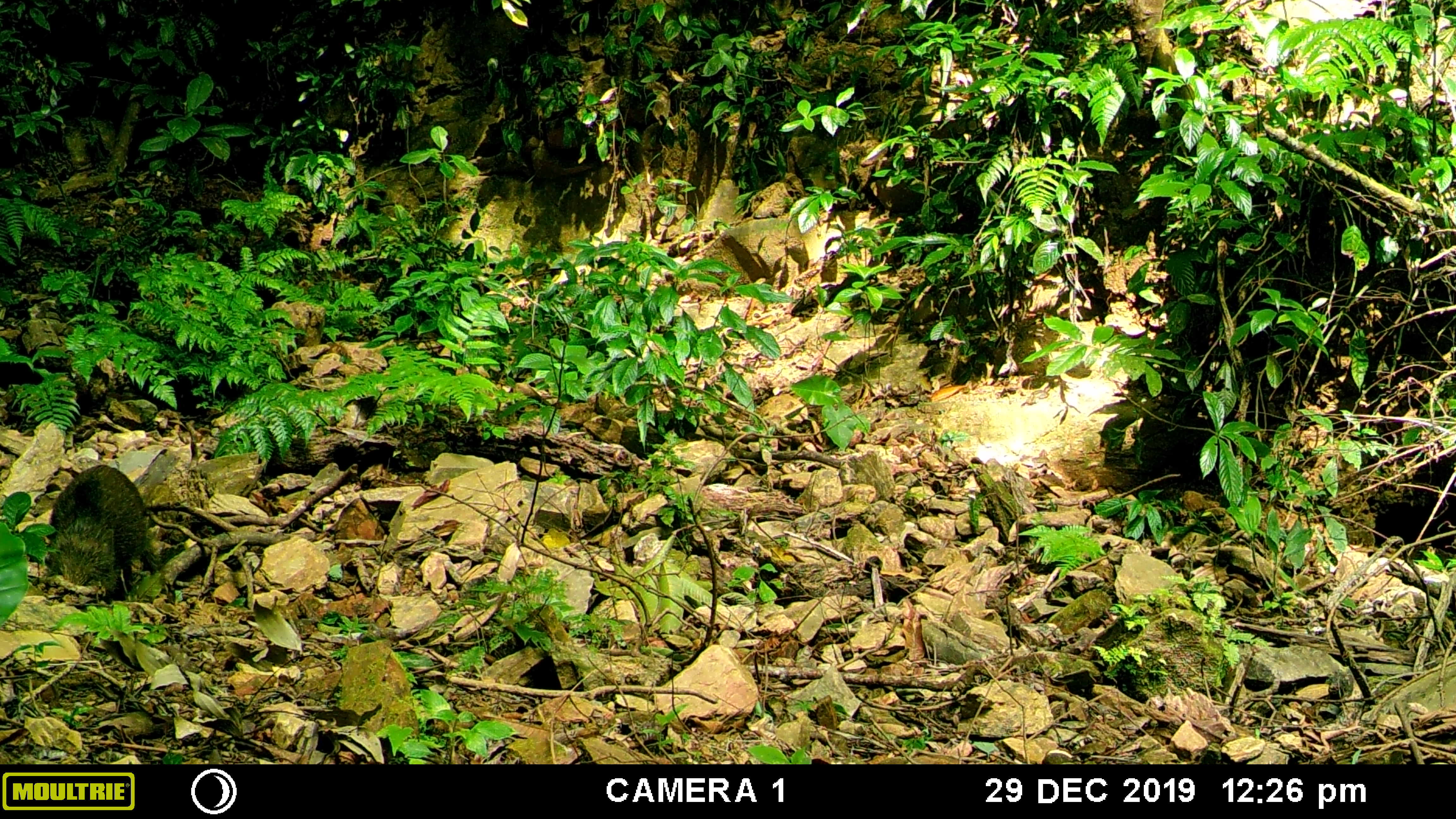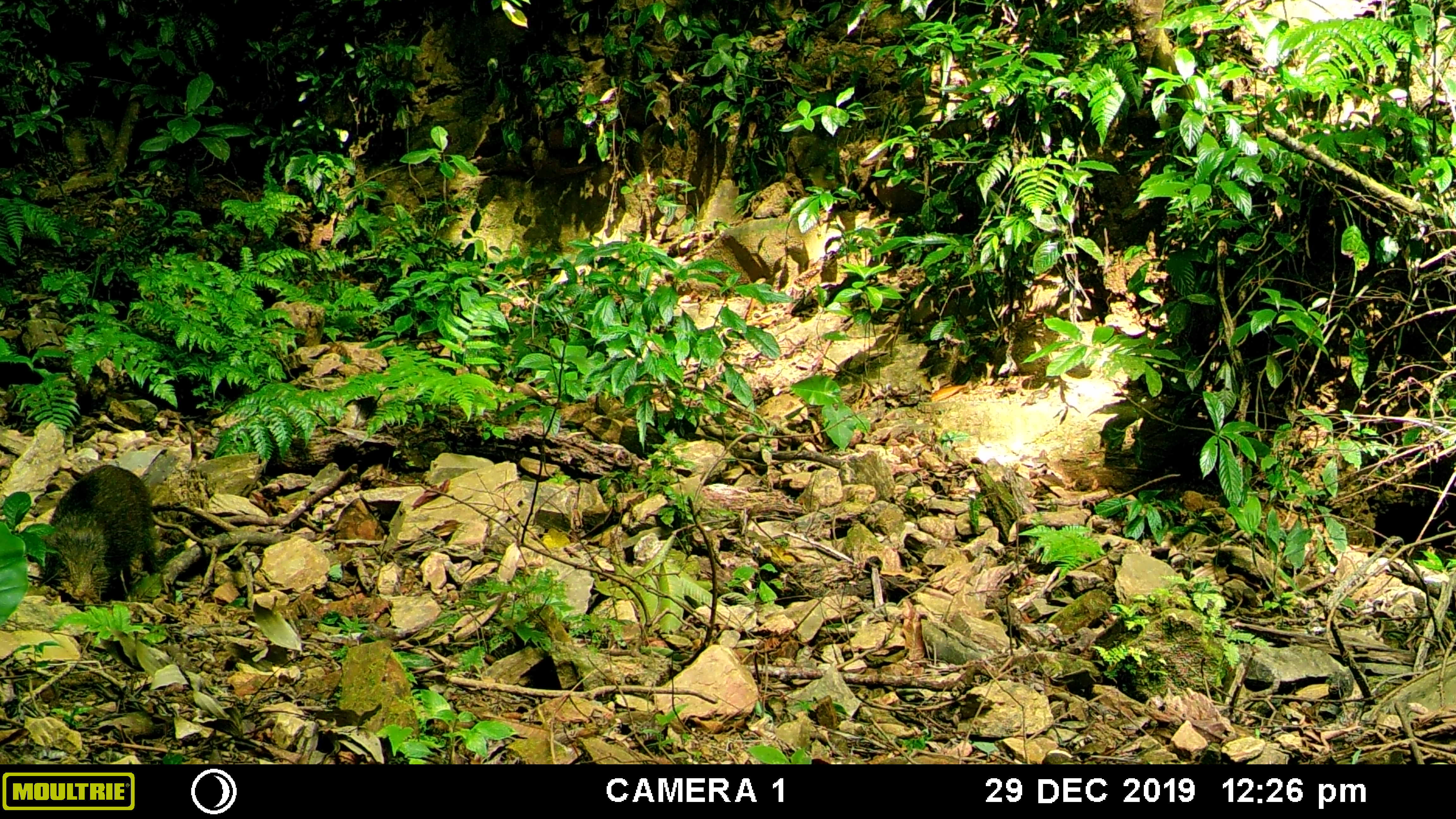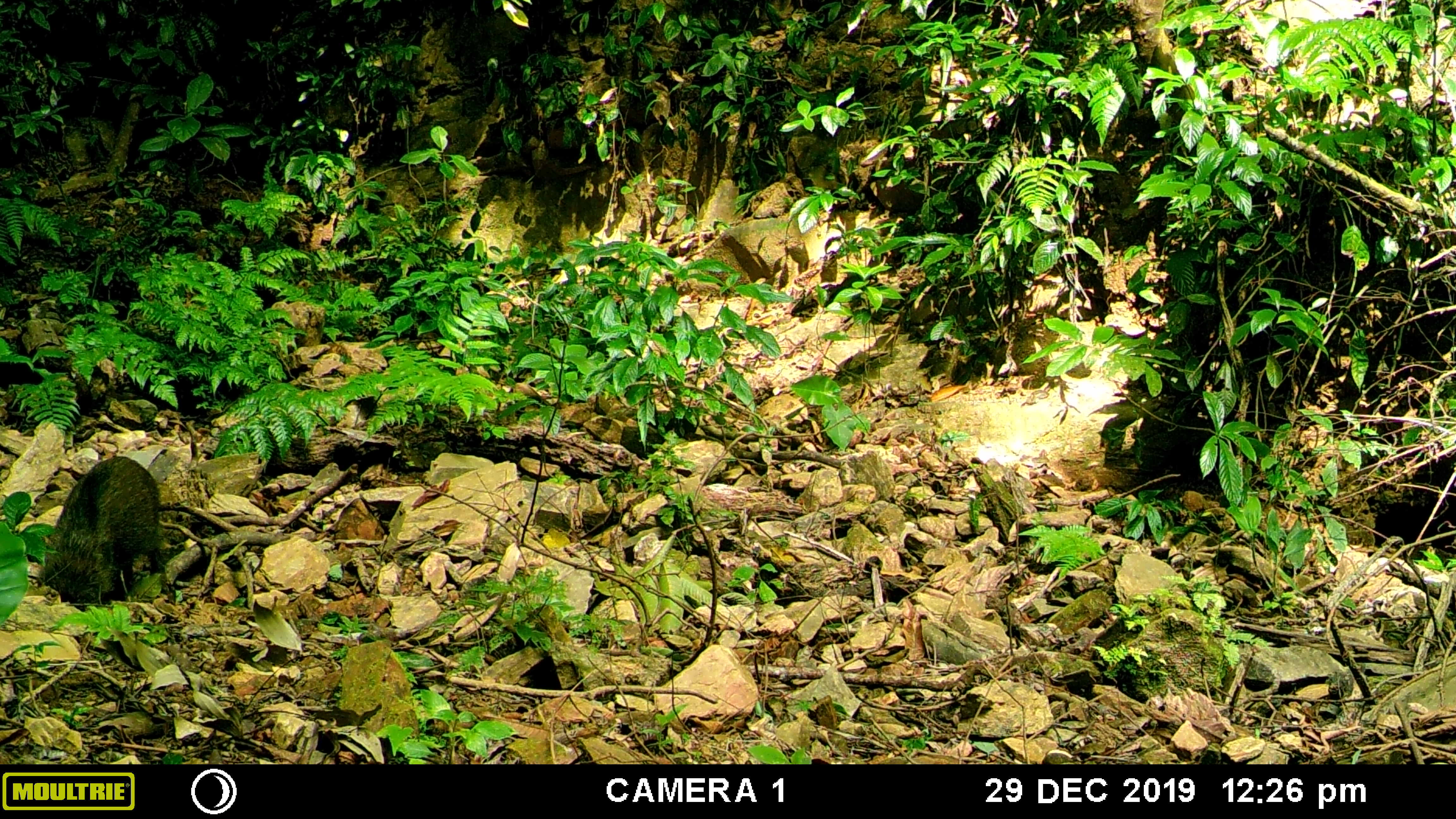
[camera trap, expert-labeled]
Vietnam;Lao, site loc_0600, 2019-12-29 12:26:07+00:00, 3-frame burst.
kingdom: Animalia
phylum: Chordata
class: Mammalia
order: Artiodactyla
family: Suidae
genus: Sus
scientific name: Sus scrofa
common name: eurasian wild pig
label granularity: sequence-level